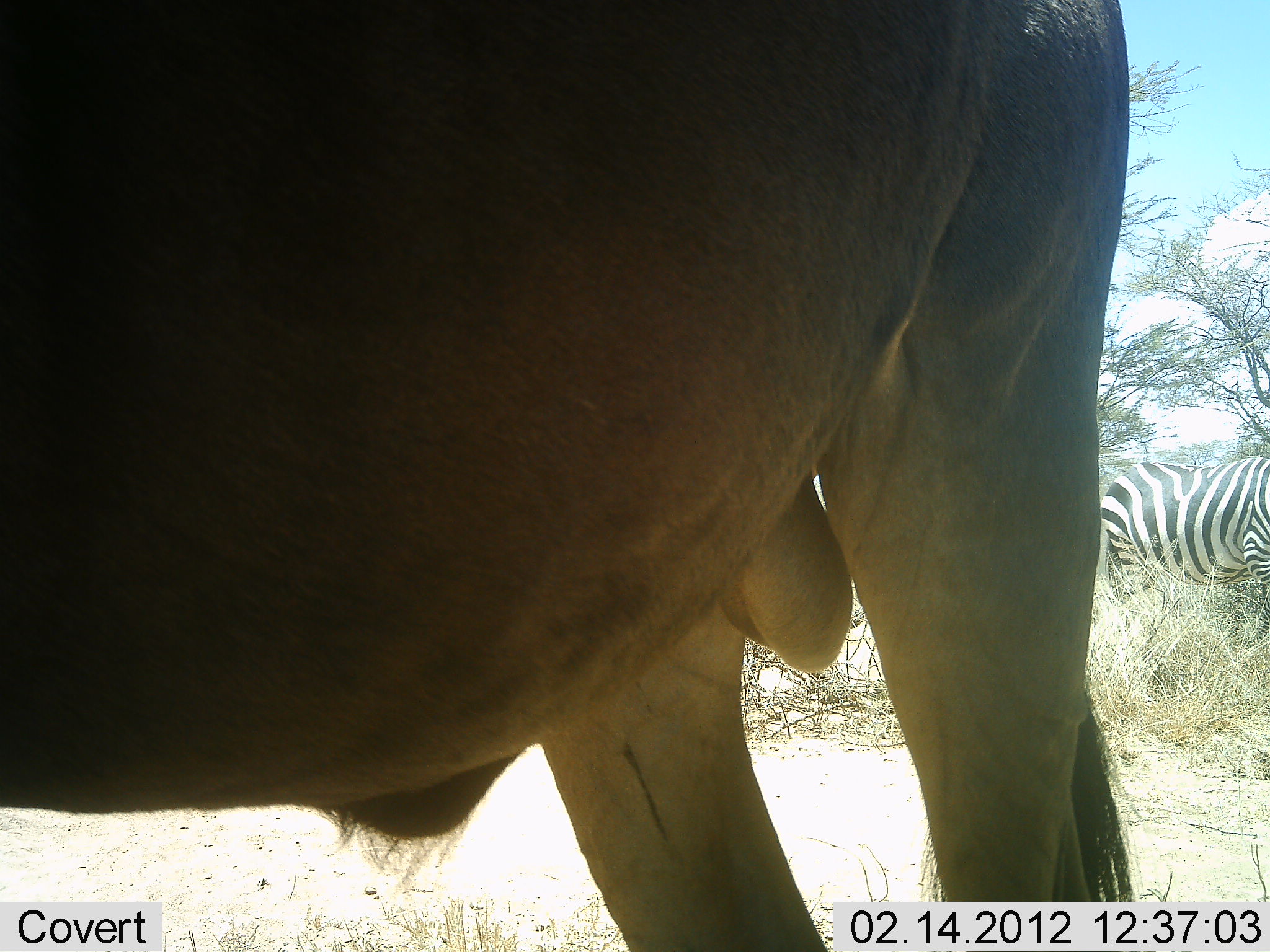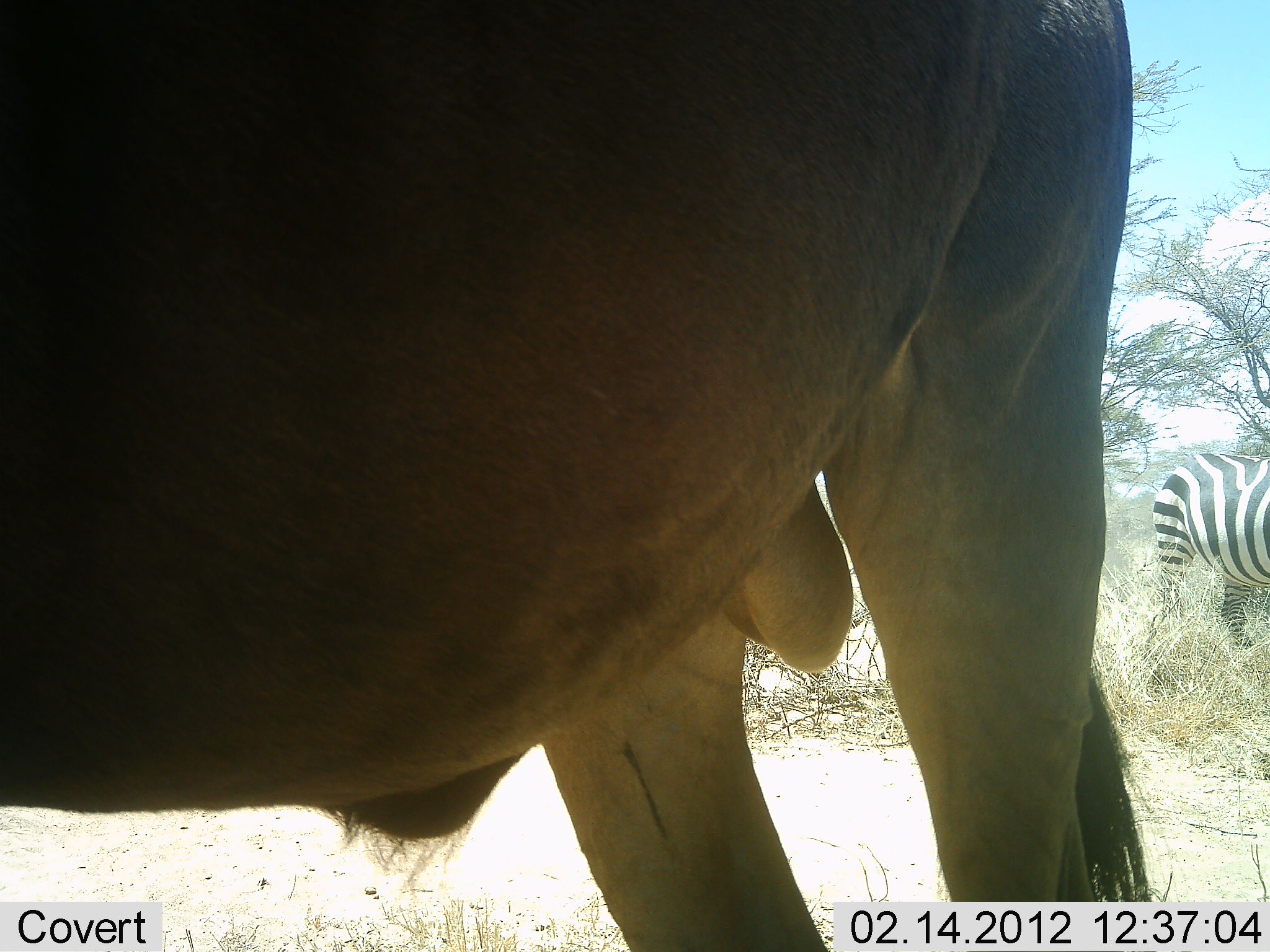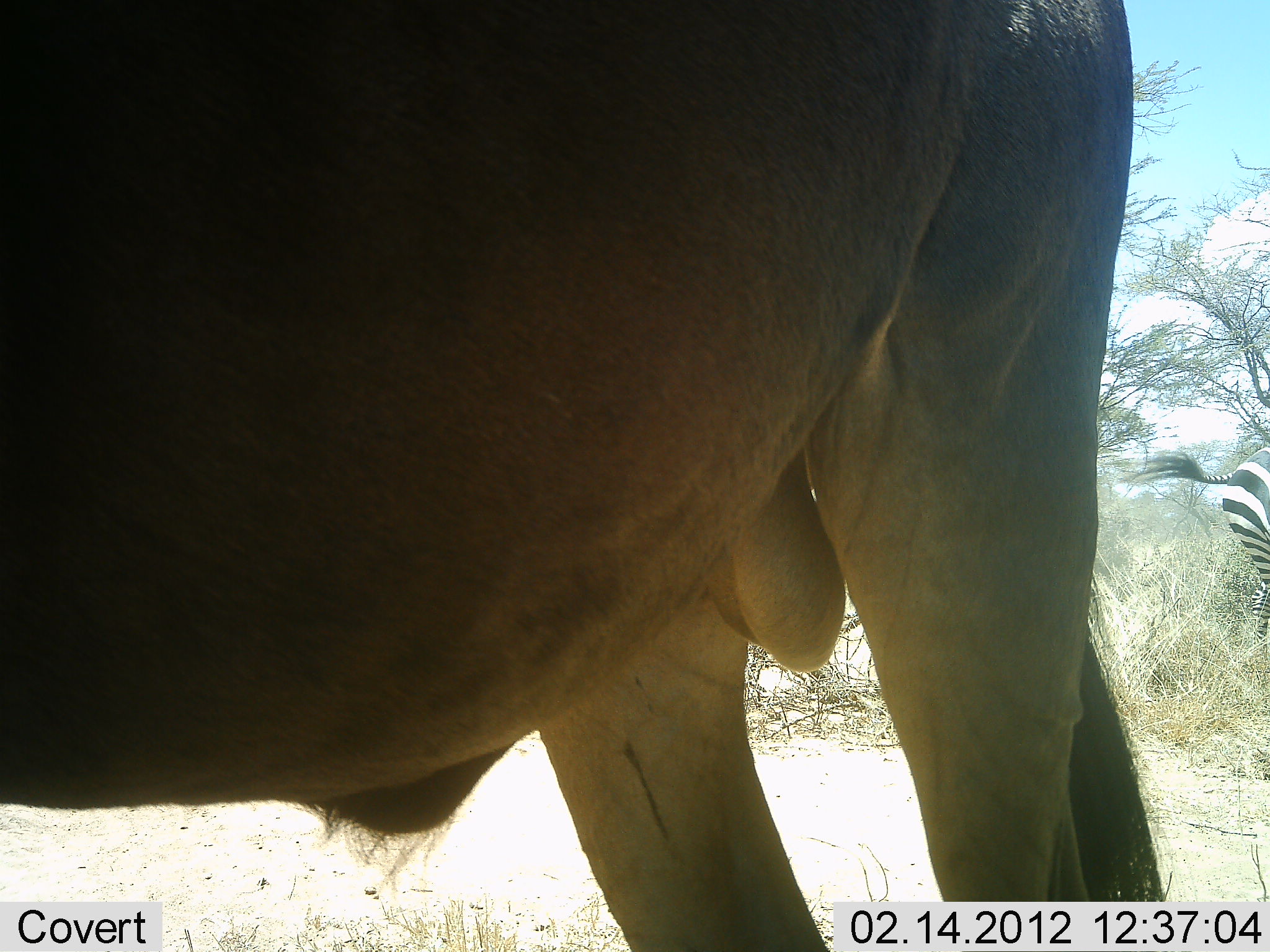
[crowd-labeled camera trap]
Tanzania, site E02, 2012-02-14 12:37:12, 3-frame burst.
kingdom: Animalia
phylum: Chordata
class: Mammalia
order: Artiodactyla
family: Bovidae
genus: Connochaetes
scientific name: Connochaetes taurinus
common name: blue wildebeest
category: wildebeest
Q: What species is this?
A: Wildebeest (blue wildebeest) (Connochaetes taurinus).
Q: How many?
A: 1.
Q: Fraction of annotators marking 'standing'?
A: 100%.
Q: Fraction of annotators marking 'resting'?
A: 0%.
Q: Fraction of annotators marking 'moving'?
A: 0%.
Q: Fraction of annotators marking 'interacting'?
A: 0%.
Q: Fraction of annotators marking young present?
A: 0%.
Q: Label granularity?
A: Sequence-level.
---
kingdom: Animalia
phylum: Chordata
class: Mammalia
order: Perissodactyla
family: Equidae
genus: Equus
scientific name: Equus quagga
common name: plains zebra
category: zebra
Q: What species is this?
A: Zebra (plains zebra) (Equus quagga).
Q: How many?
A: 1.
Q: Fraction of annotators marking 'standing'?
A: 45%.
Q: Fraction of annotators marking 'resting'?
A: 0%.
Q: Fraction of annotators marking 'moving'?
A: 55%.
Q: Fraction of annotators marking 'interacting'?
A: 0%.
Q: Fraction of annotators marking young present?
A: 0%.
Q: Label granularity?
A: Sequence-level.